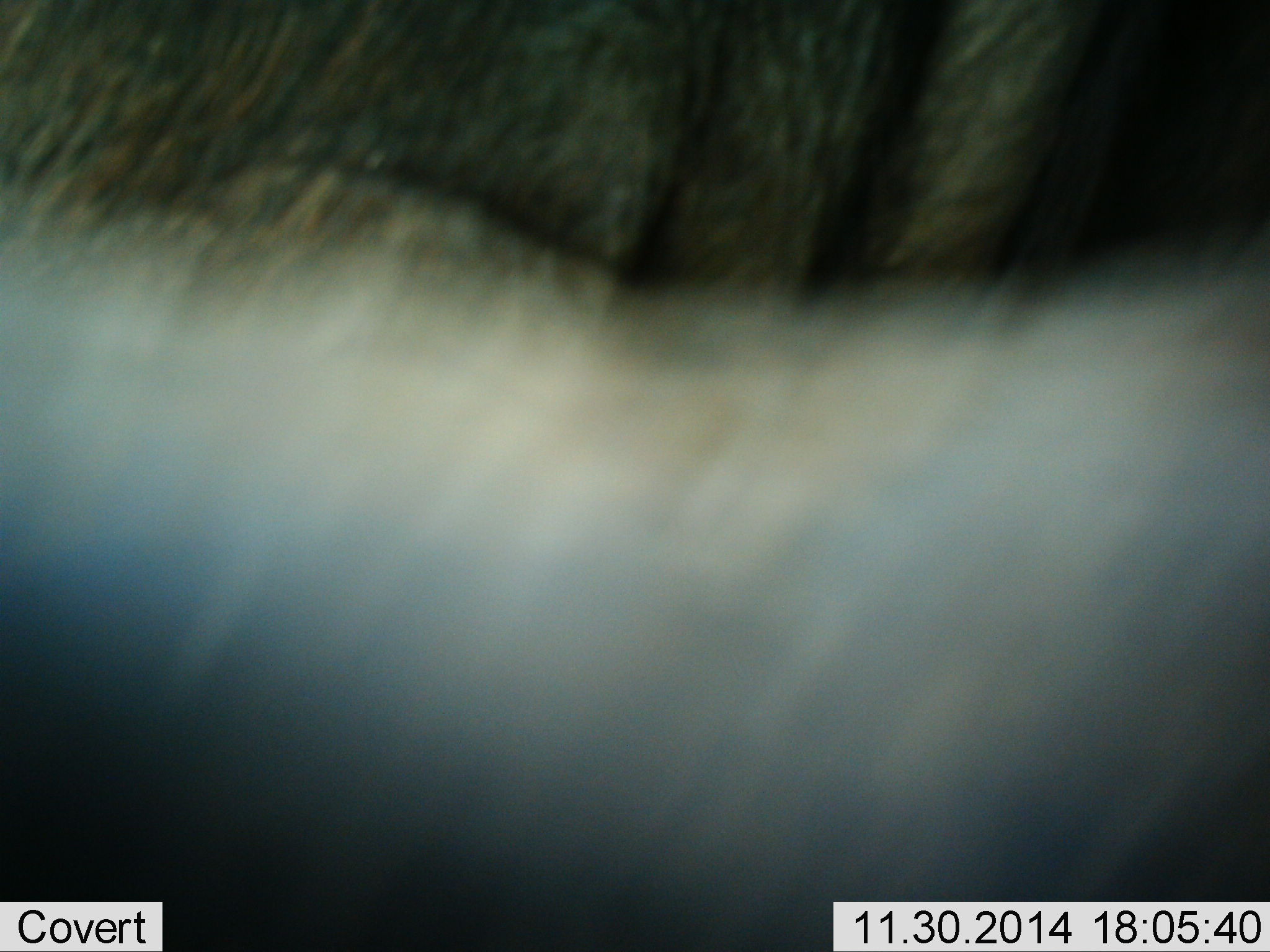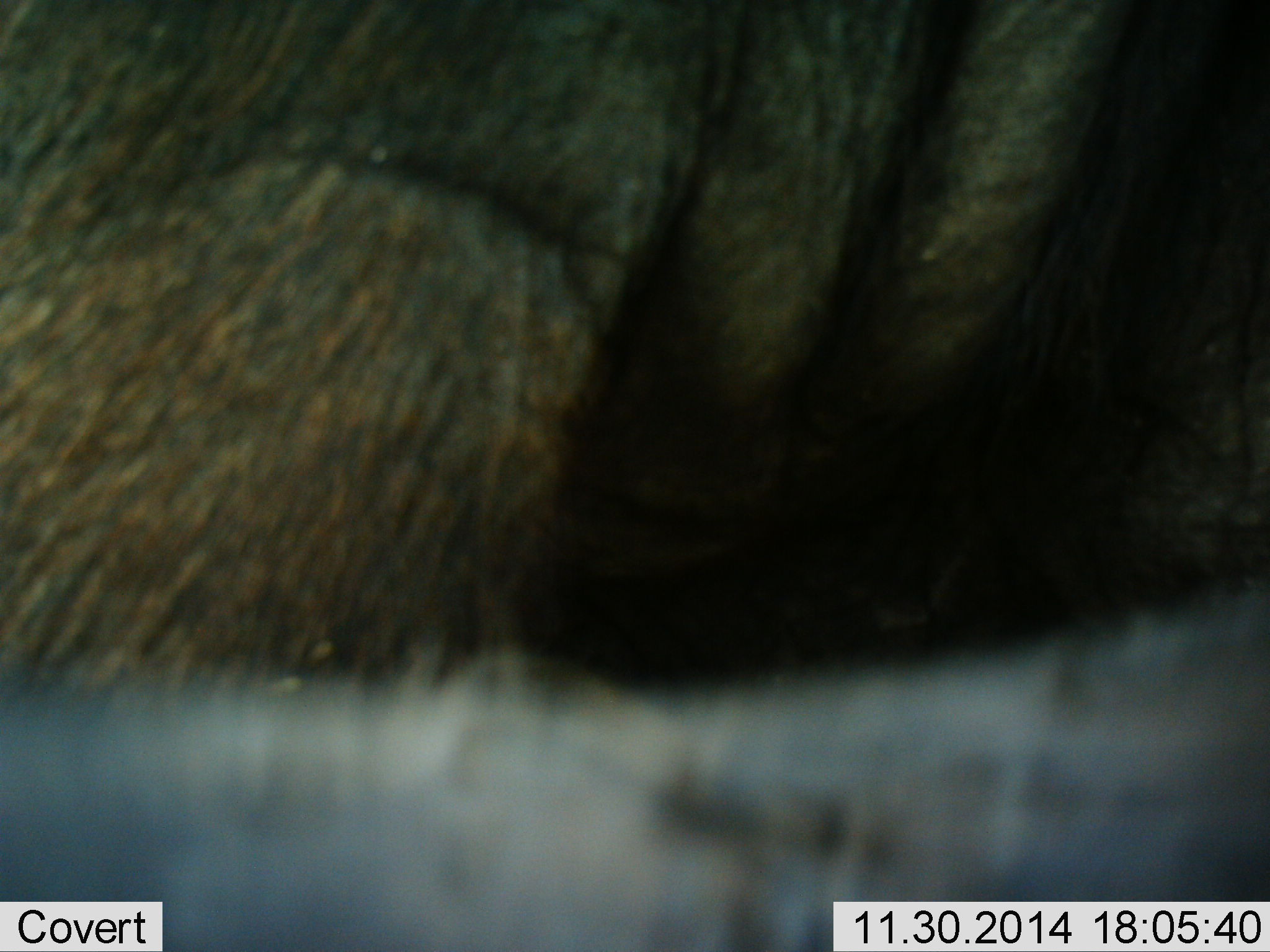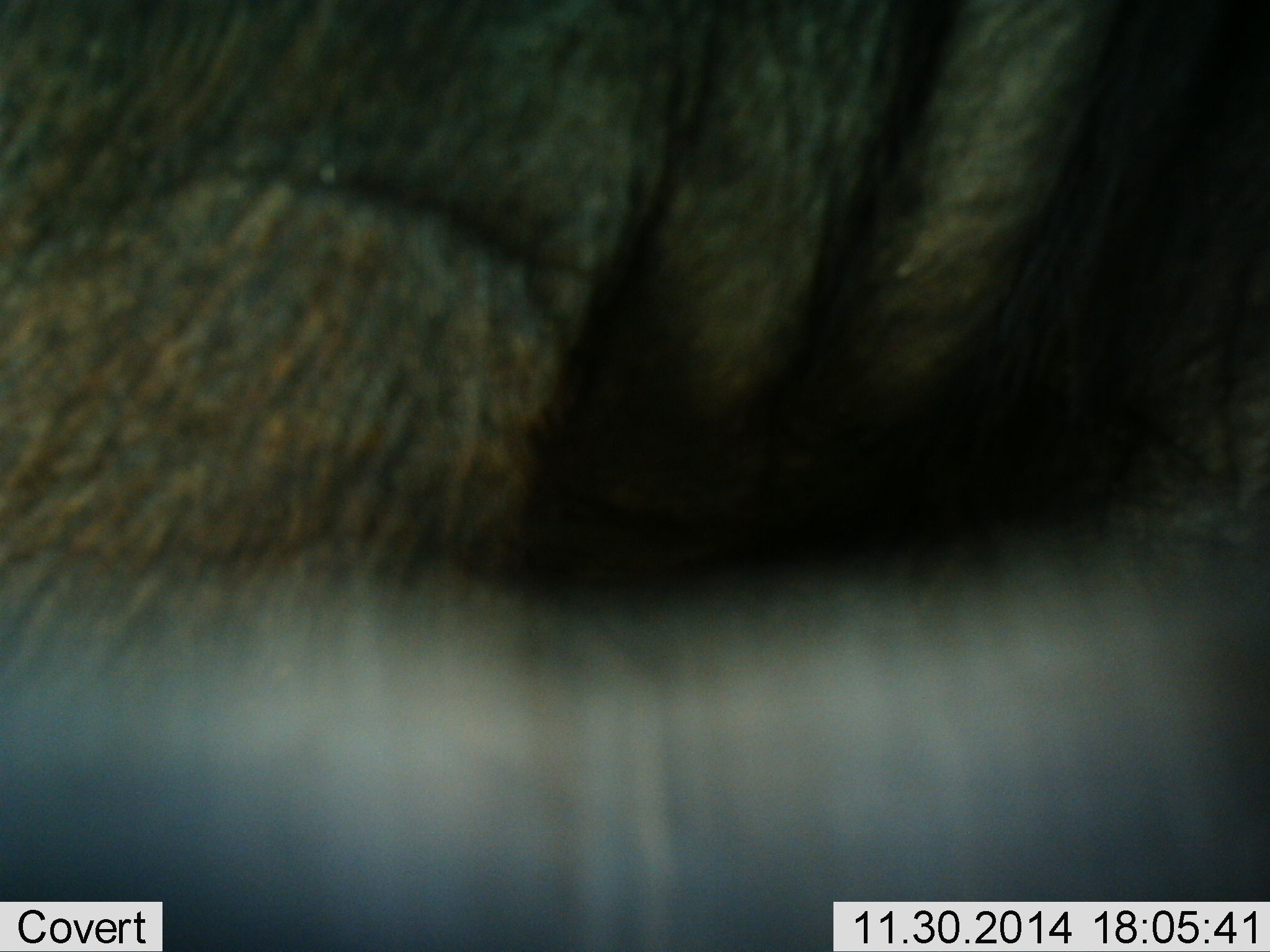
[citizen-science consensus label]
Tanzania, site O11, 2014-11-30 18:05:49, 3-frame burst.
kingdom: Animalia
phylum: Chordata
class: Mammalia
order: Artiodactyla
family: Bovidae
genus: Connochaetes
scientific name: Connochaetes taurinus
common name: blue wildebeest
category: wildebeest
Wildebeest (blue wildebeest) (Connochaetes taurinus), count 1. Behavior (volunteer vote fractions): standing 67%, resting 0%, moving 50%, interacting 0%. Young present (vote fraction): 0%. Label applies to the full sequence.